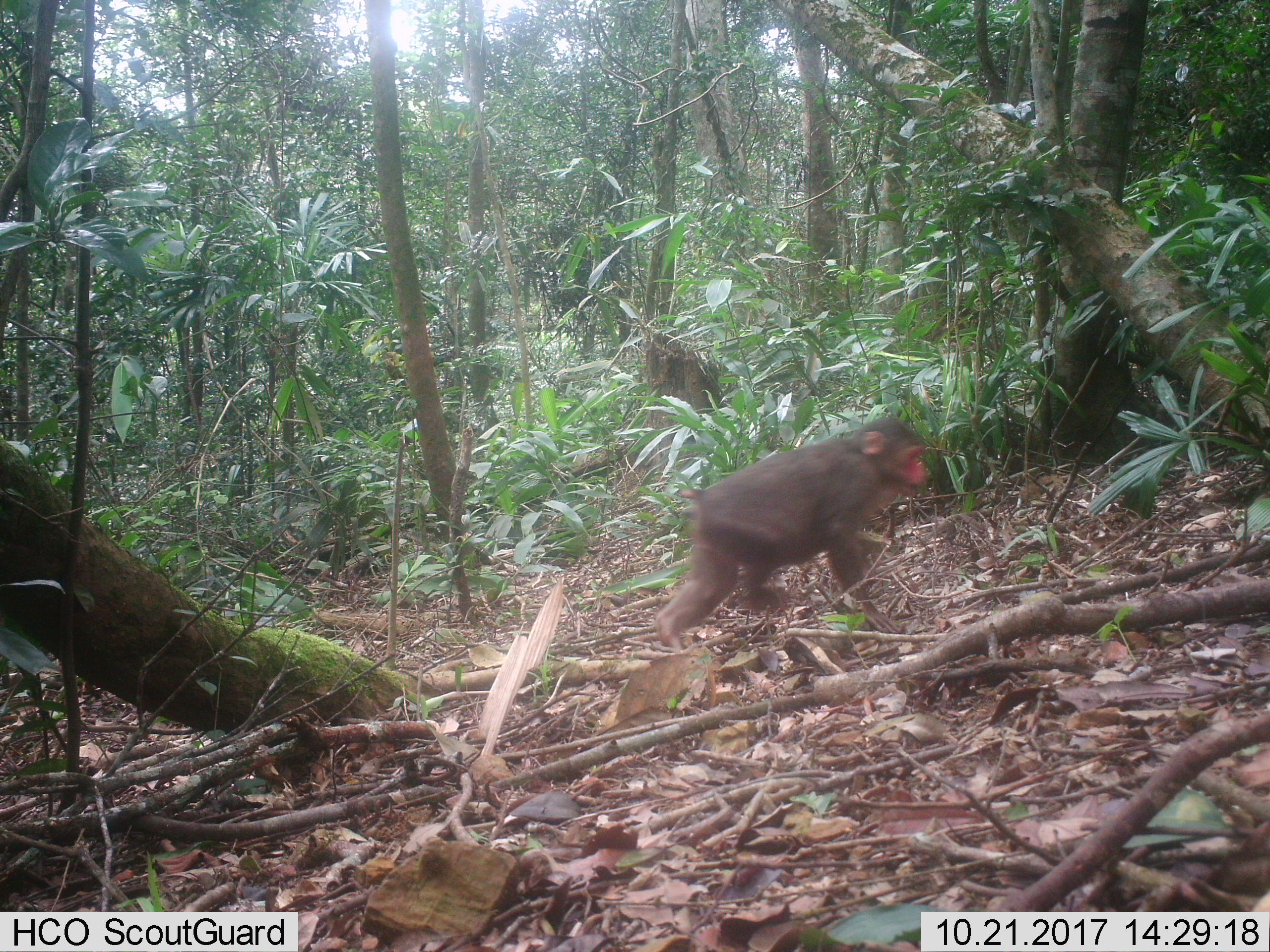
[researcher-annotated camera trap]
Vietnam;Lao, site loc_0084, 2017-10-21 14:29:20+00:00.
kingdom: Animalia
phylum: Chordata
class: Mammalia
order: Primates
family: Cercopithecidae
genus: Macaca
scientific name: Macaca arctoides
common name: stump-tailed macaque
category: stump tailed macaque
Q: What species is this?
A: Stump tailed macaque (stump-tailed macaque) (Macaca arctoides).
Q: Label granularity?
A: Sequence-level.